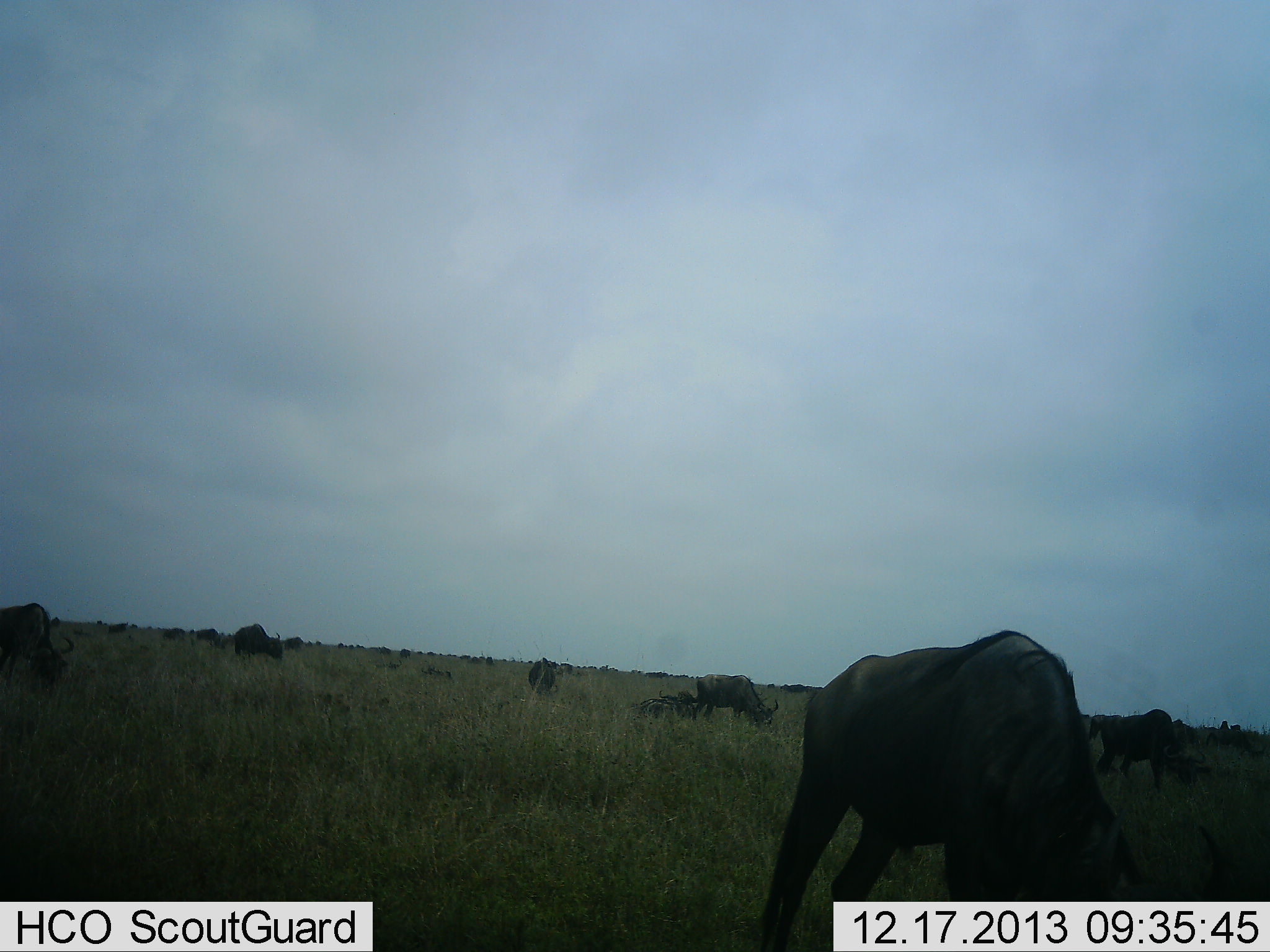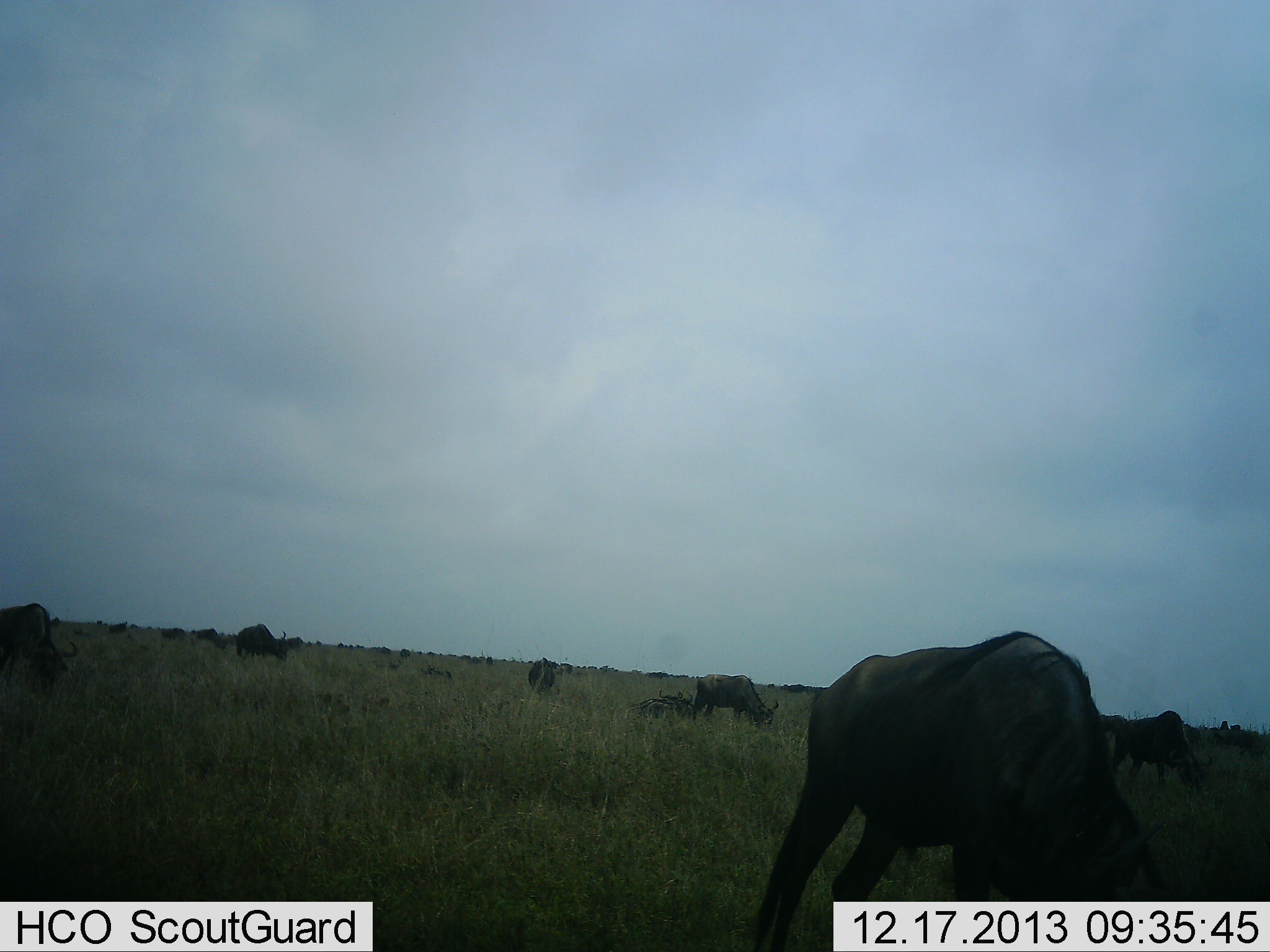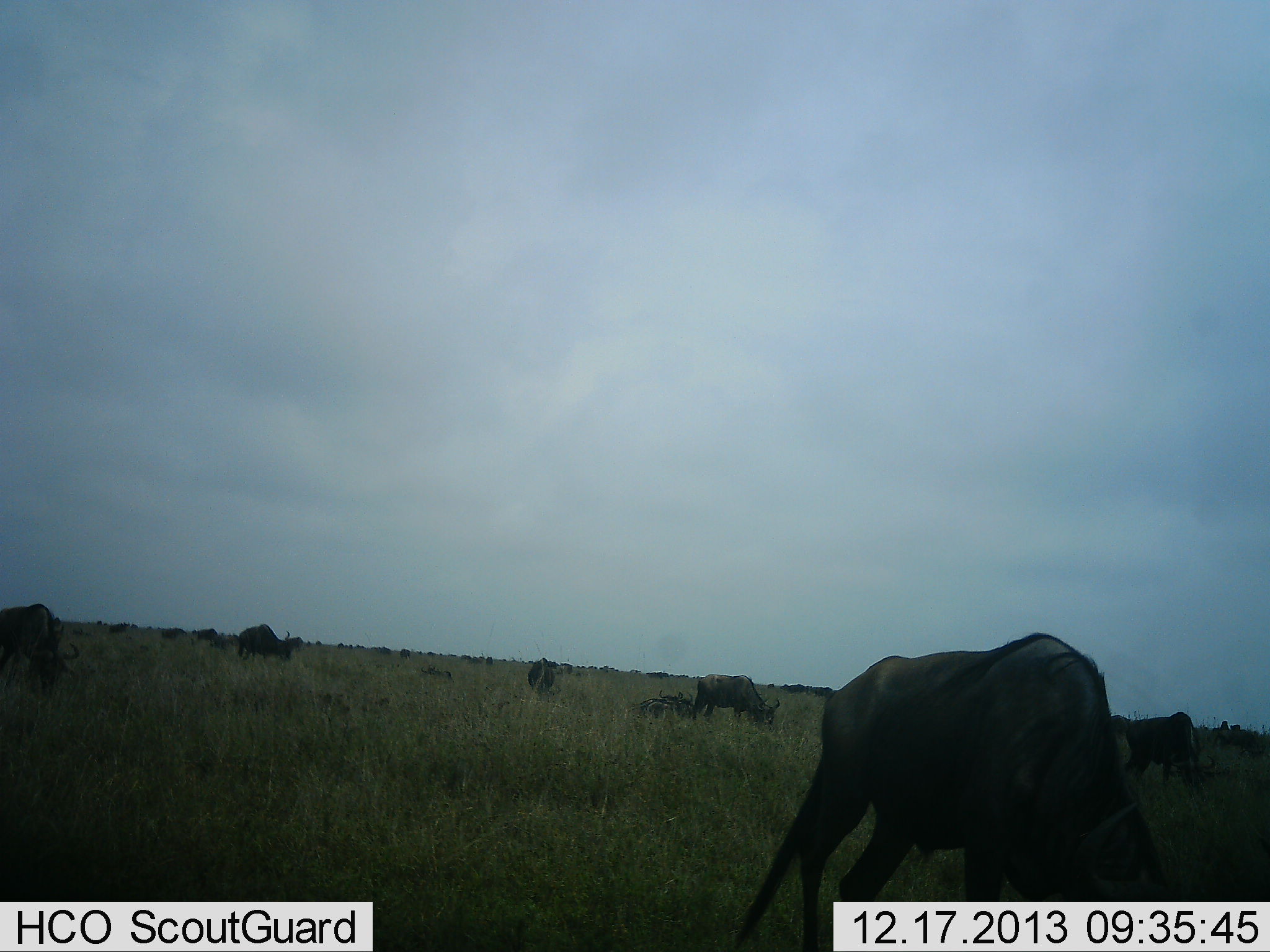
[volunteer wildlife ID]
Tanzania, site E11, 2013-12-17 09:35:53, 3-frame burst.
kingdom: Animalia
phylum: Chordata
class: Mammalia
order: Artiodactyla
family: Bovidae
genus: Connochaetes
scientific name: Connochaetes taurinus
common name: blue wildebeest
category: wildebeest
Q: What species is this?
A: Wildebeest (blue wildebeest) (Connochaetes taurinus).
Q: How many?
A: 11-50.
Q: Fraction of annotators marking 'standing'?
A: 21%.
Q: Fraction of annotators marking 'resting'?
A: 18%.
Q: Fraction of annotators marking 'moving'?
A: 15%.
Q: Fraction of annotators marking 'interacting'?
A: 0%.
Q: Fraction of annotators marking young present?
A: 0%.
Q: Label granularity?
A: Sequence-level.